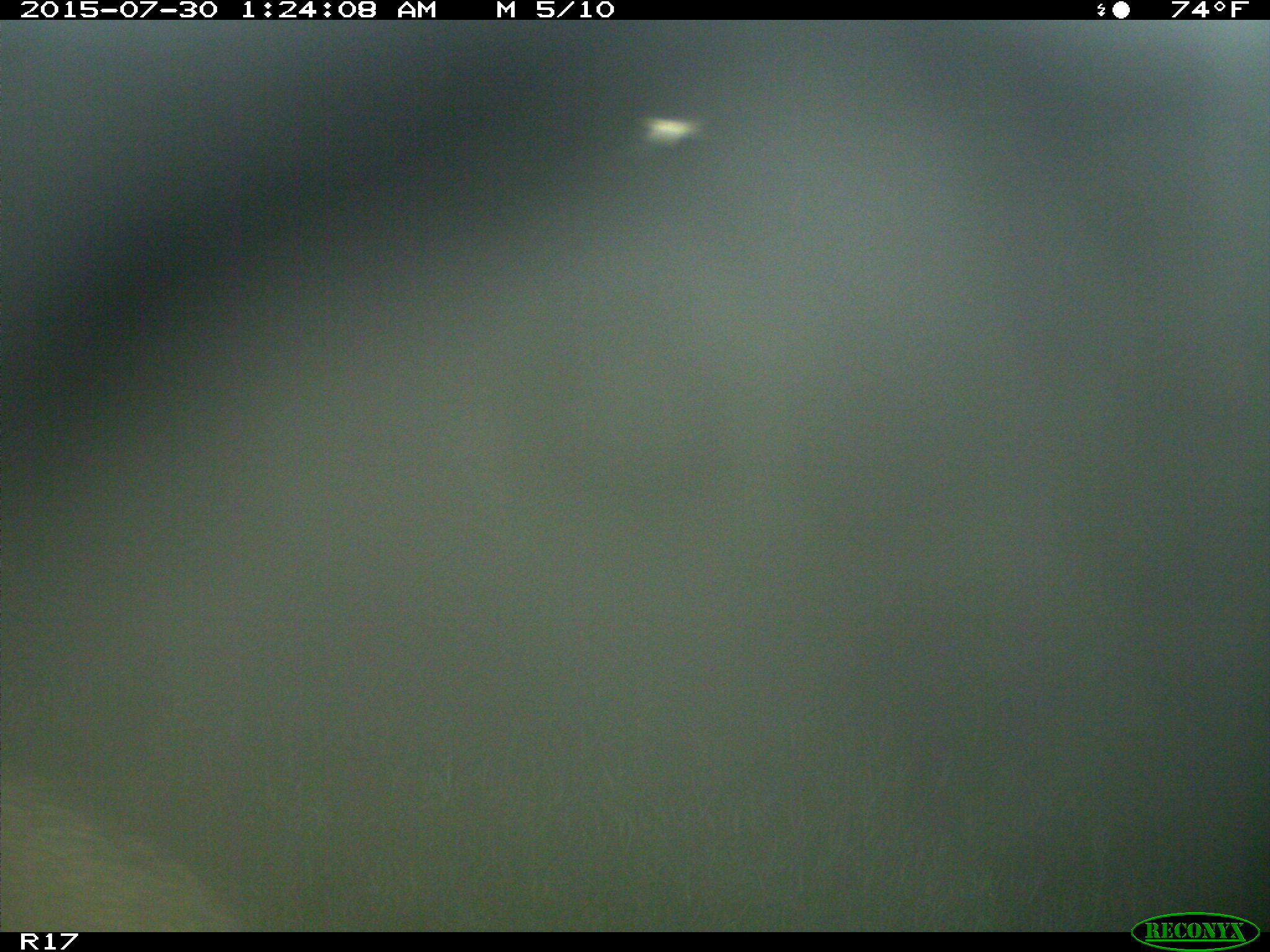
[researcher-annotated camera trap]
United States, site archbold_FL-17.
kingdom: Animalia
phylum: Chordata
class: Mammalia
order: Artiodactyla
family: Suidae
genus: Sus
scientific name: Sus scrofa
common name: wild boar